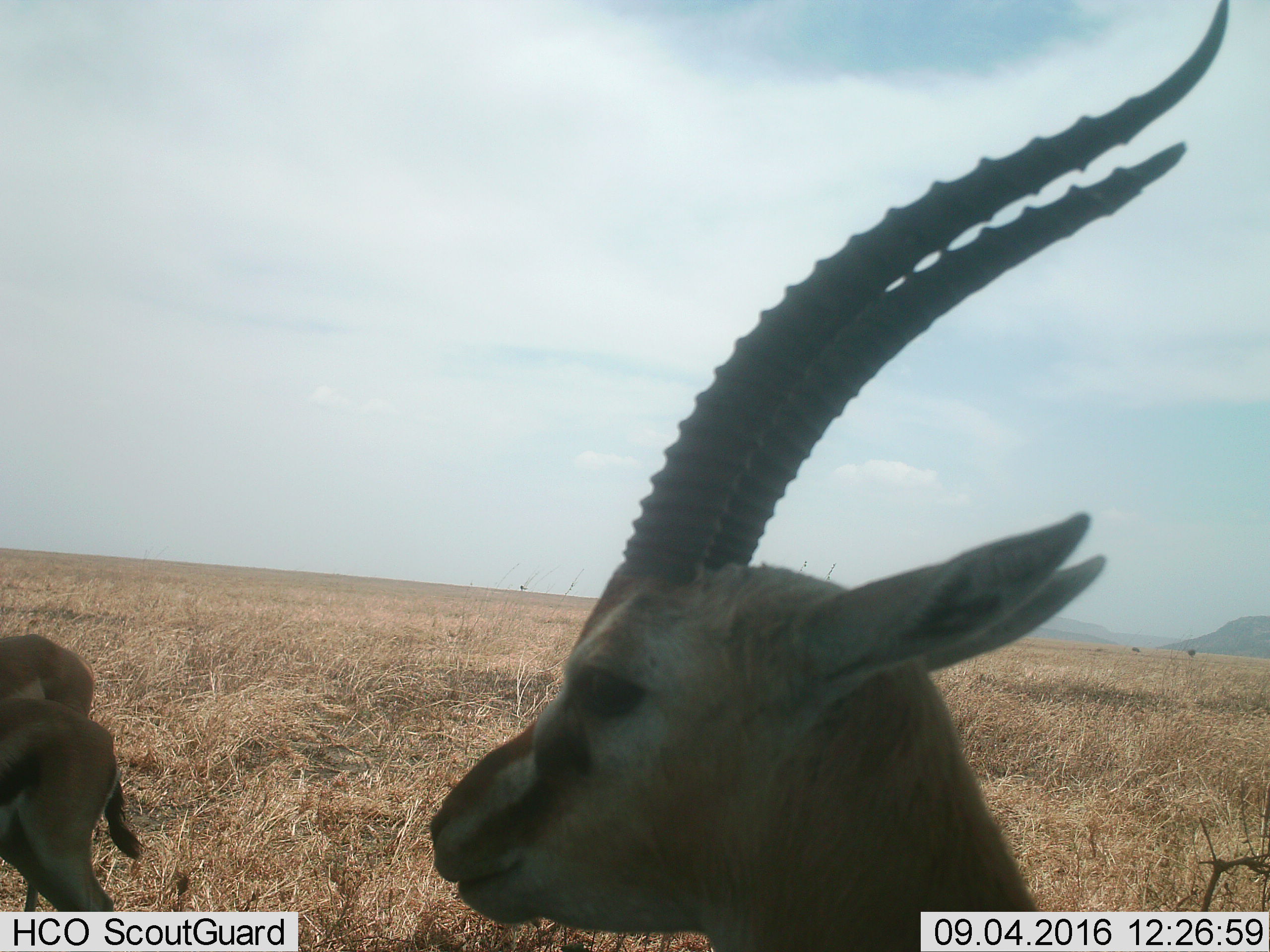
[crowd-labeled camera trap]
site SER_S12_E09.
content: unidentified animal